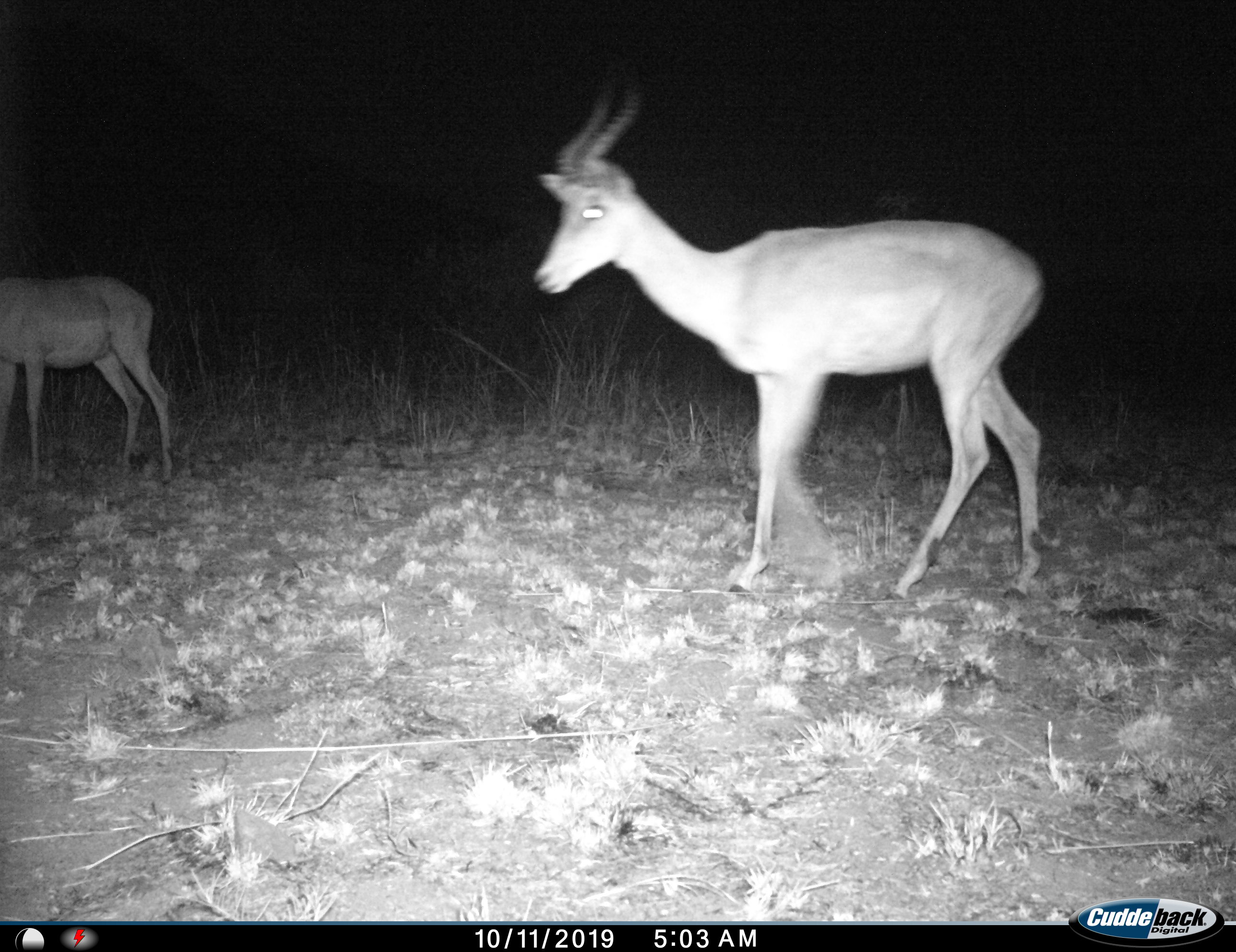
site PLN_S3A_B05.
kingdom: Animalia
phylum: Chordata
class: Mammalia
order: Artiodactyla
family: Bovidae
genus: Aepyceros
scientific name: Aepyceros melampus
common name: impala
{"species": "impala (Aepyceros melampus)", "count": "2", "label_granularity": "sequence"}